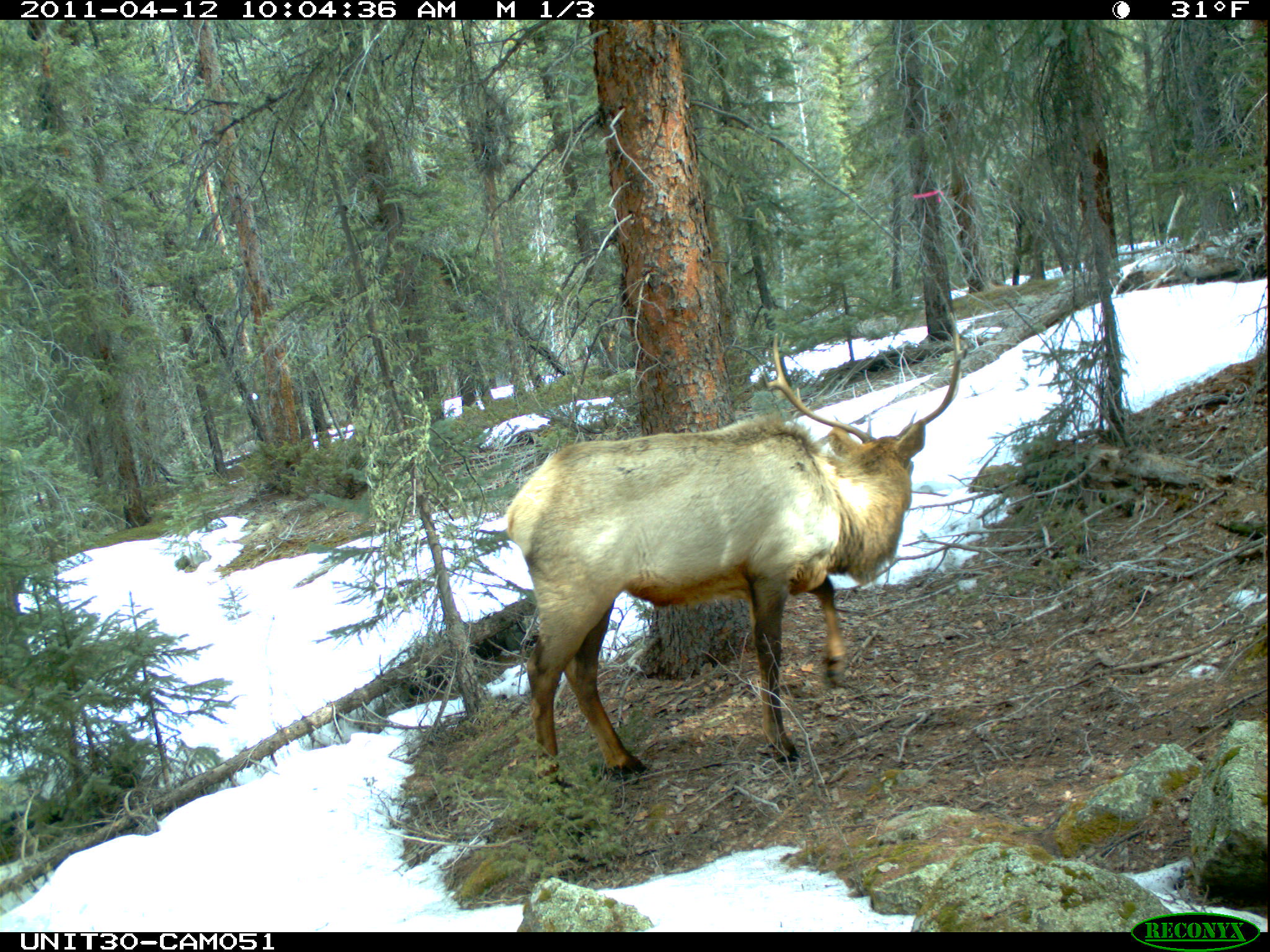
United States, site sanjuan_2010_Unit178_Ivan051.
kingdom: Animalia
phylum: Chordata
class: Mammalia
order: Artiodactyla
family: Cervidae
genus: Cervus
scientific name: Cervus elaphus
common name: red deer